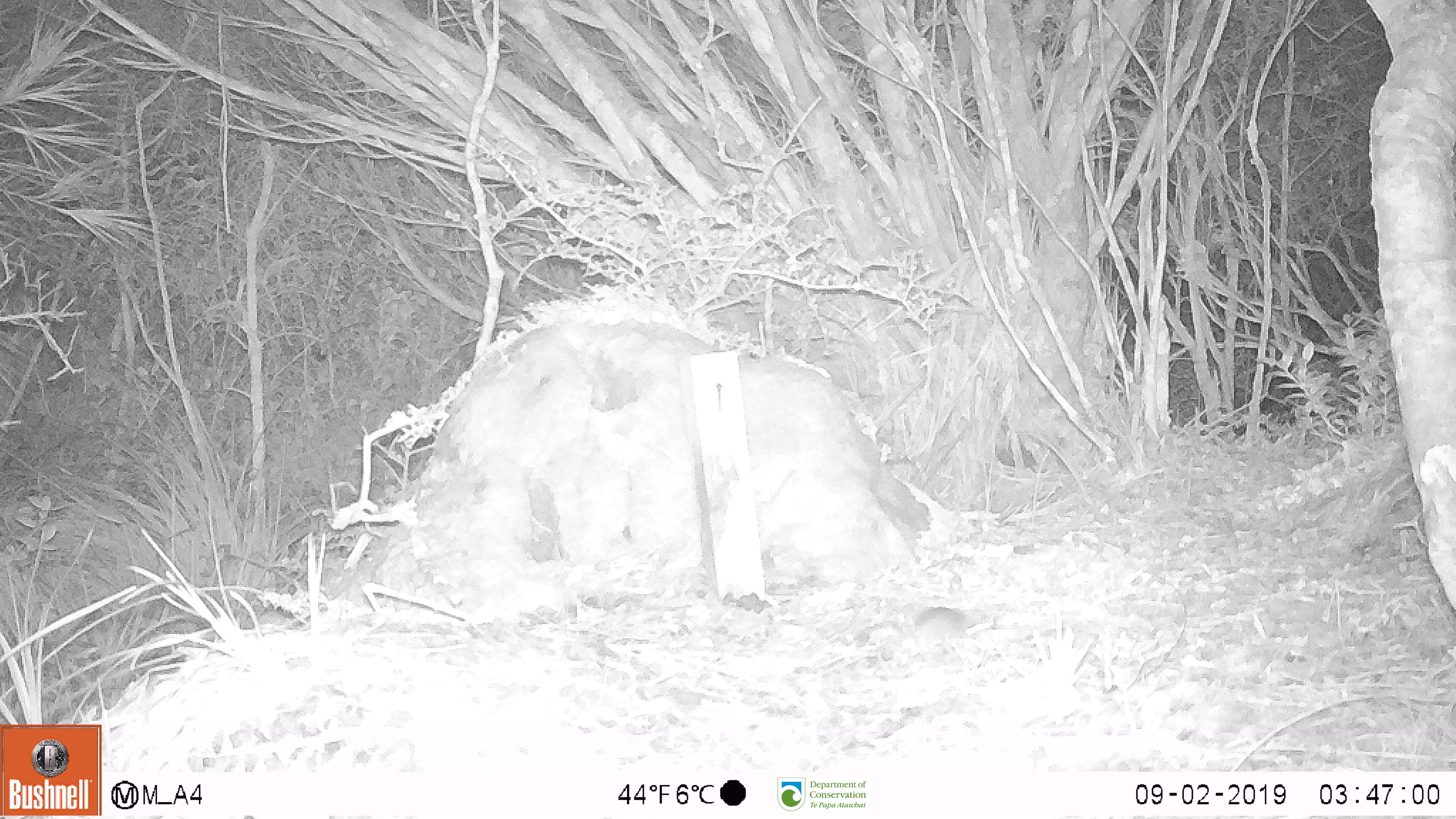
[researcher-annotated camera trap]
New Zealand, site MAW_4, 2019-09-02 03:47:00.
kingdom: Animalia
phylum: Chordata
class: Mammalia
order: Rodentia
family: Muridae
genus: Mus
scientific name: Mus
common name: mouse